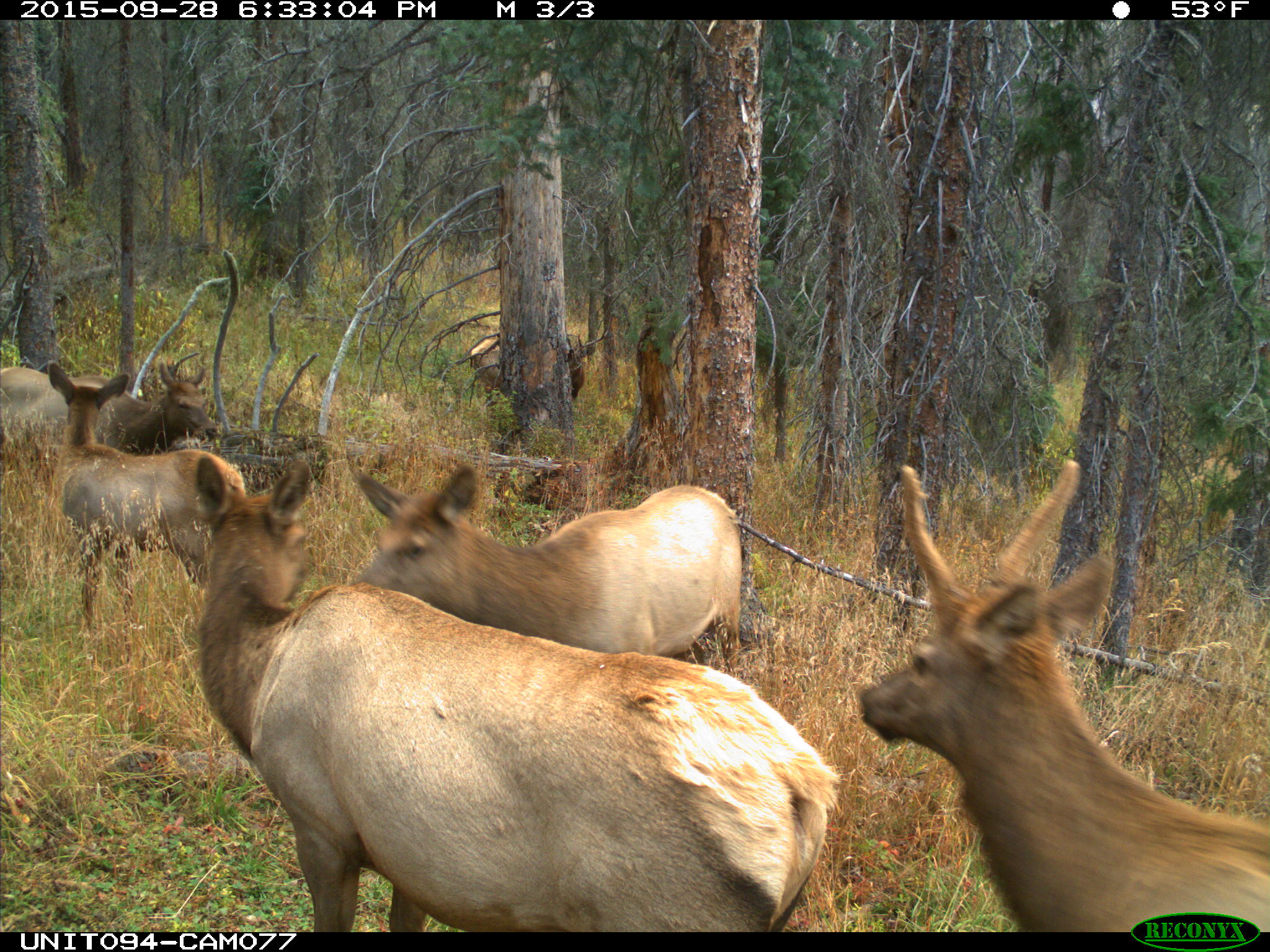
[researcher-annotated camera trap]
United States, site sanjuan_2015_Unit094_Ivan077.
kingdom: Animalia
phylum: Chordata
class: Mammalia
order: Artiodactyla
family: Cervidae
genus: Cervus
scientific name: Cervus elaphus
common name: red deer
Cervus elaphus (red deer).